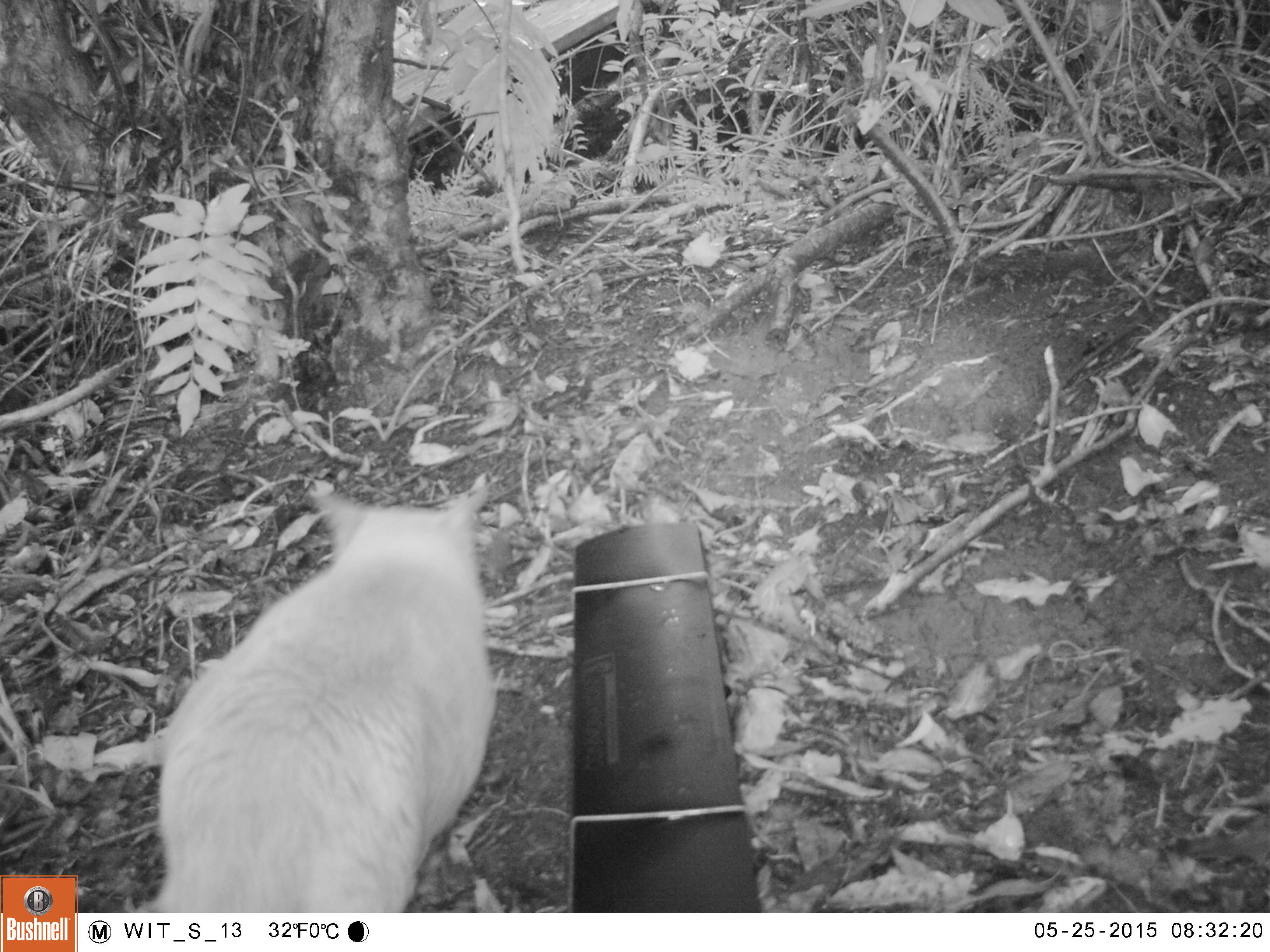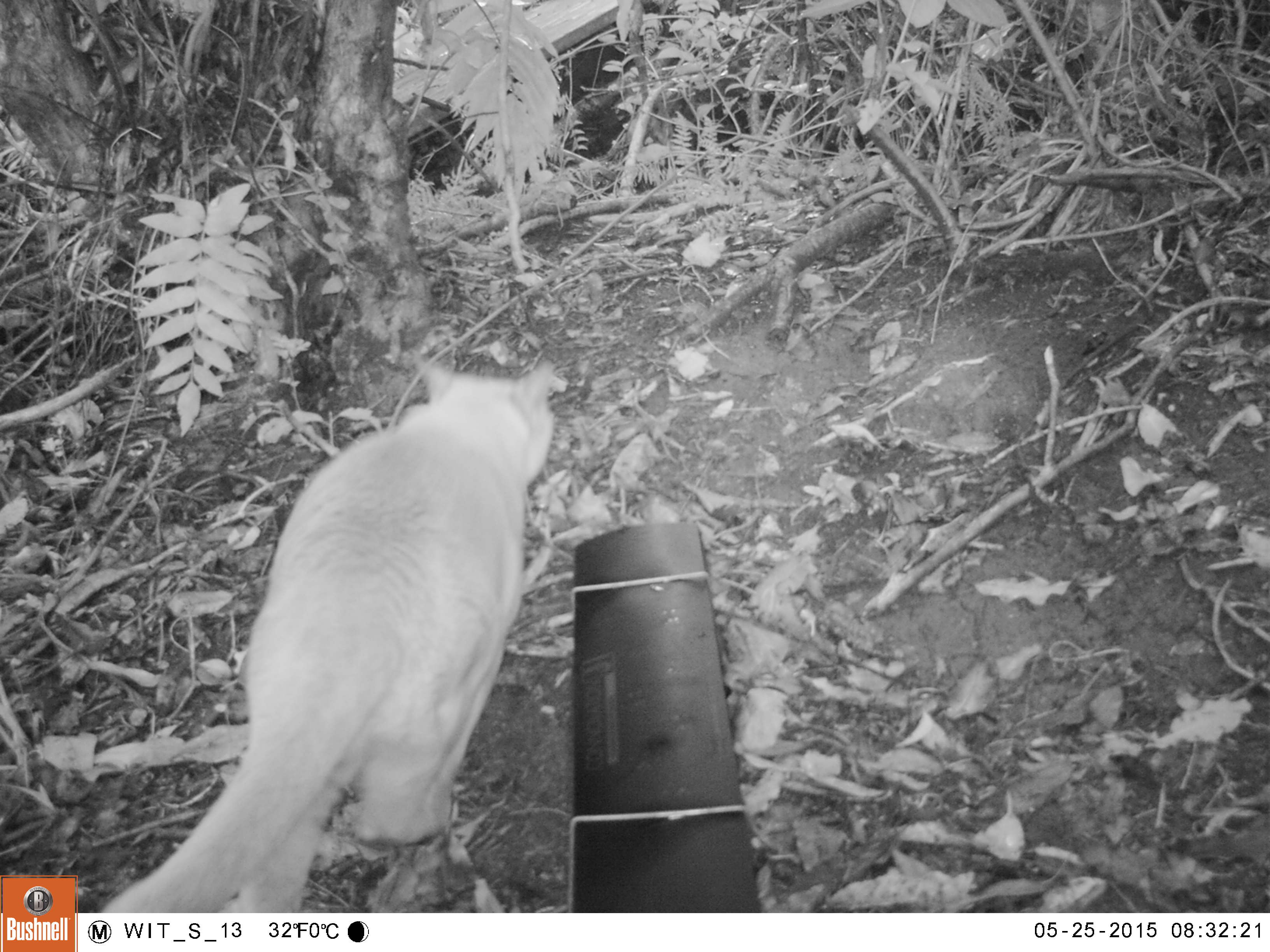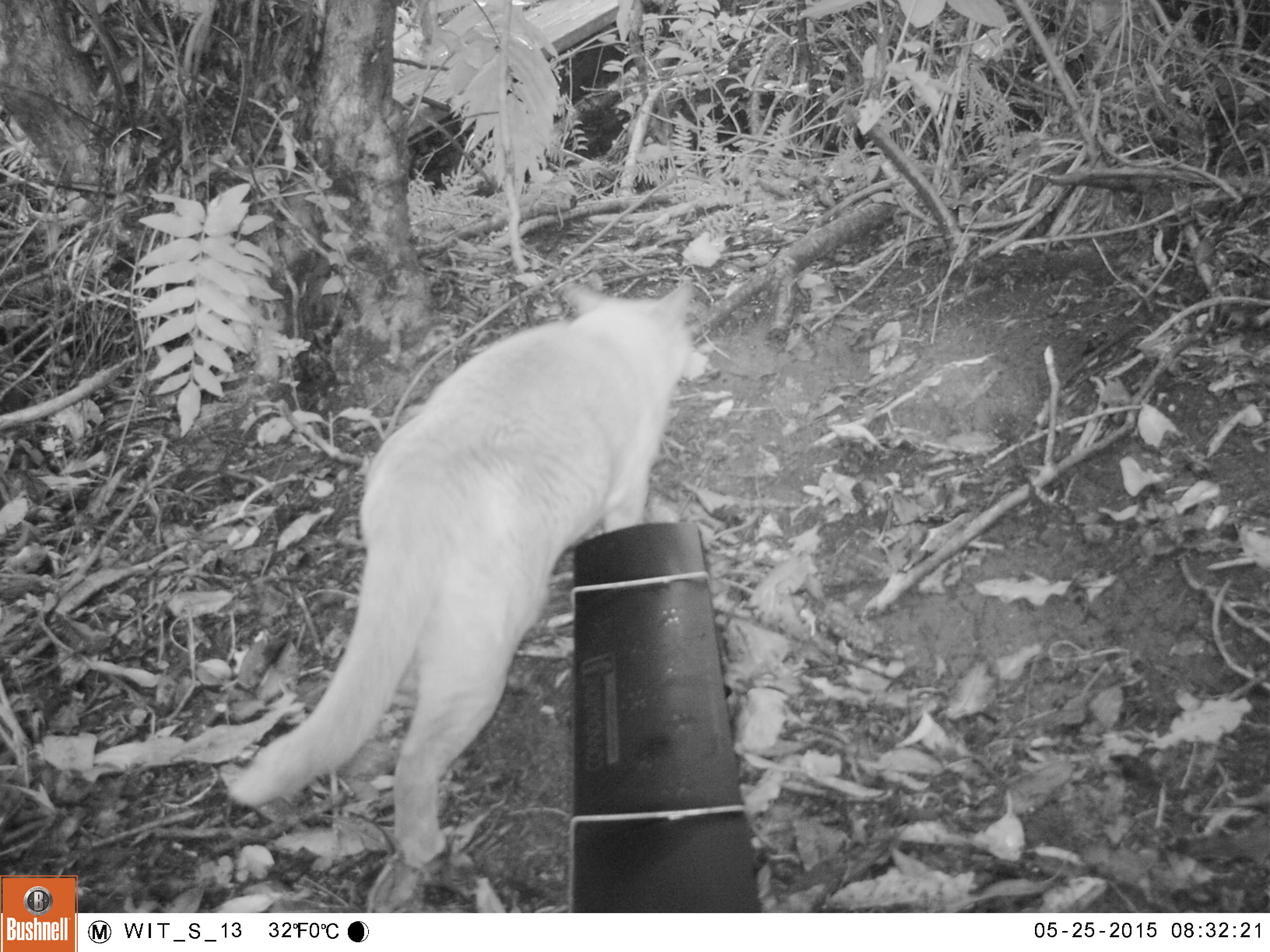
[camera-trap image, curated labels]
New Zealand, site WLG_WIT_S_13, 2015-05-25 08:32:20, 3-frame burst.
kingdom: Animalia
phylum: Chordata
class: Mammalia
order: Carnivora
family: Felidae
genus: Felis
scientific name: Felis catus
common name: domestic cat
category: cat